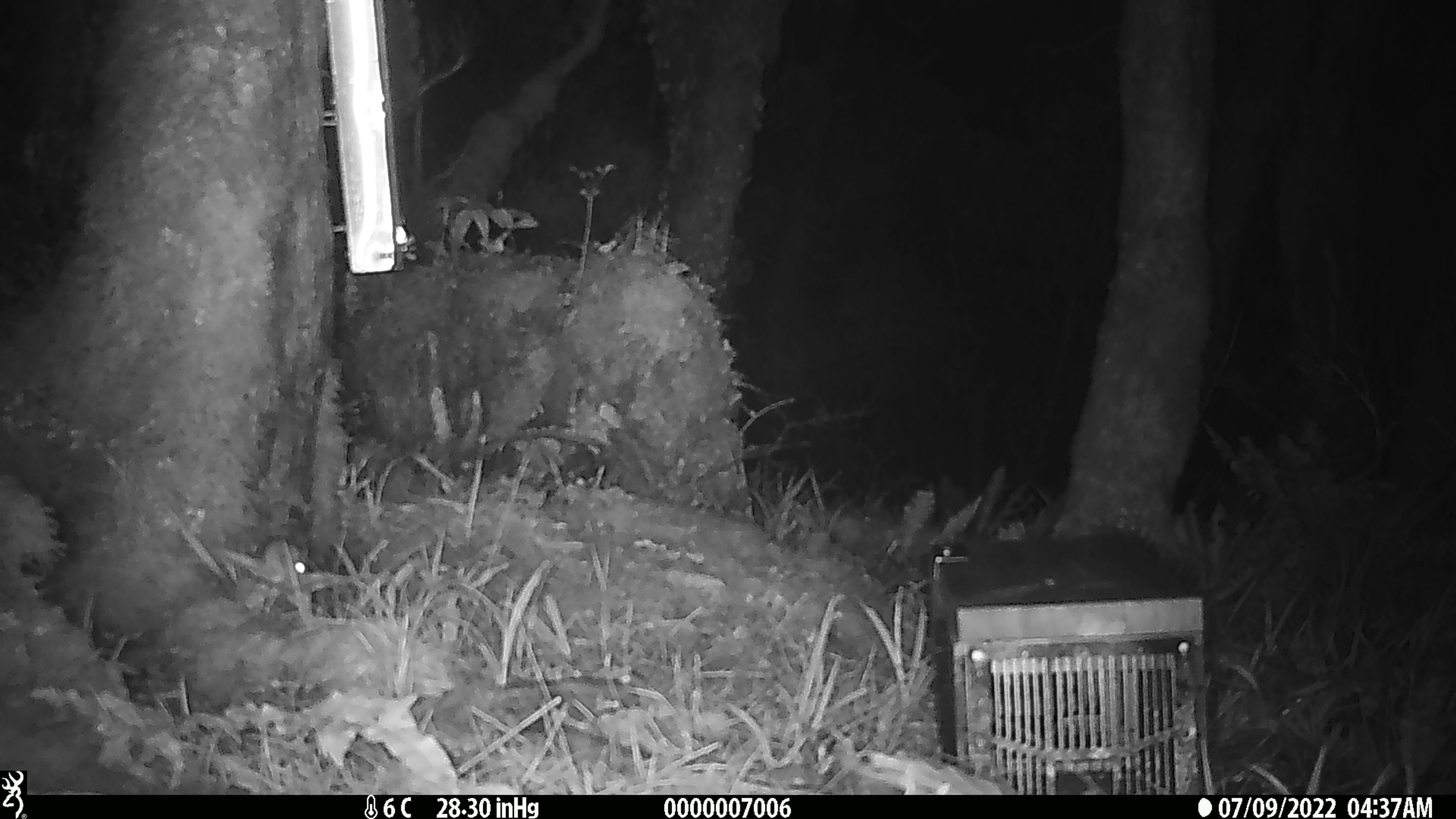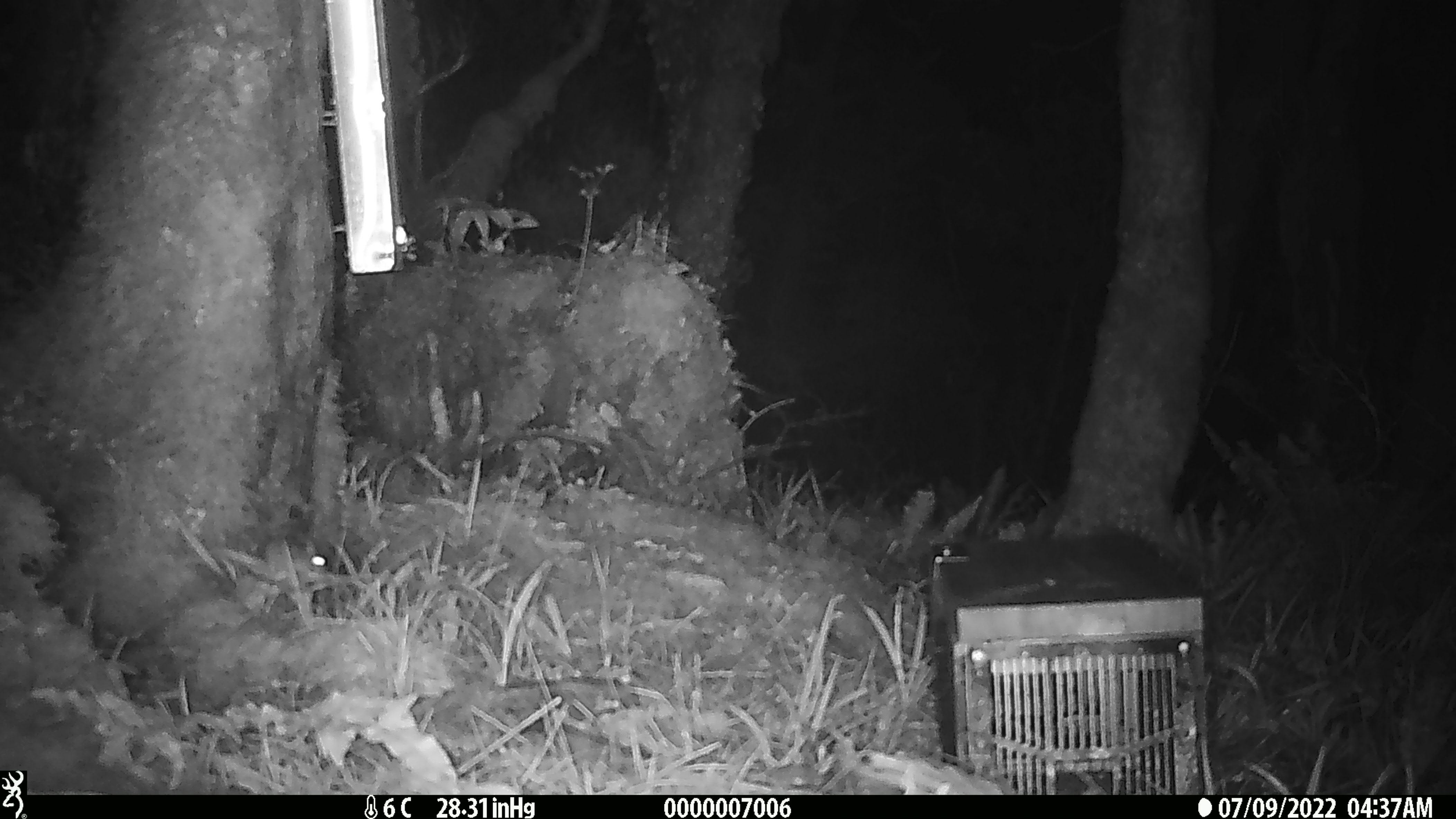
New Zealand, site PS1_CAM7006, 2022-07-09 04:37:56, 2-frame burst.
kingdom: Animalia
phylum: Chordata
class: Mammalia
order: Rodentia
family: Muridae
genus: Mus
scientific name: Mus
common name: mouse